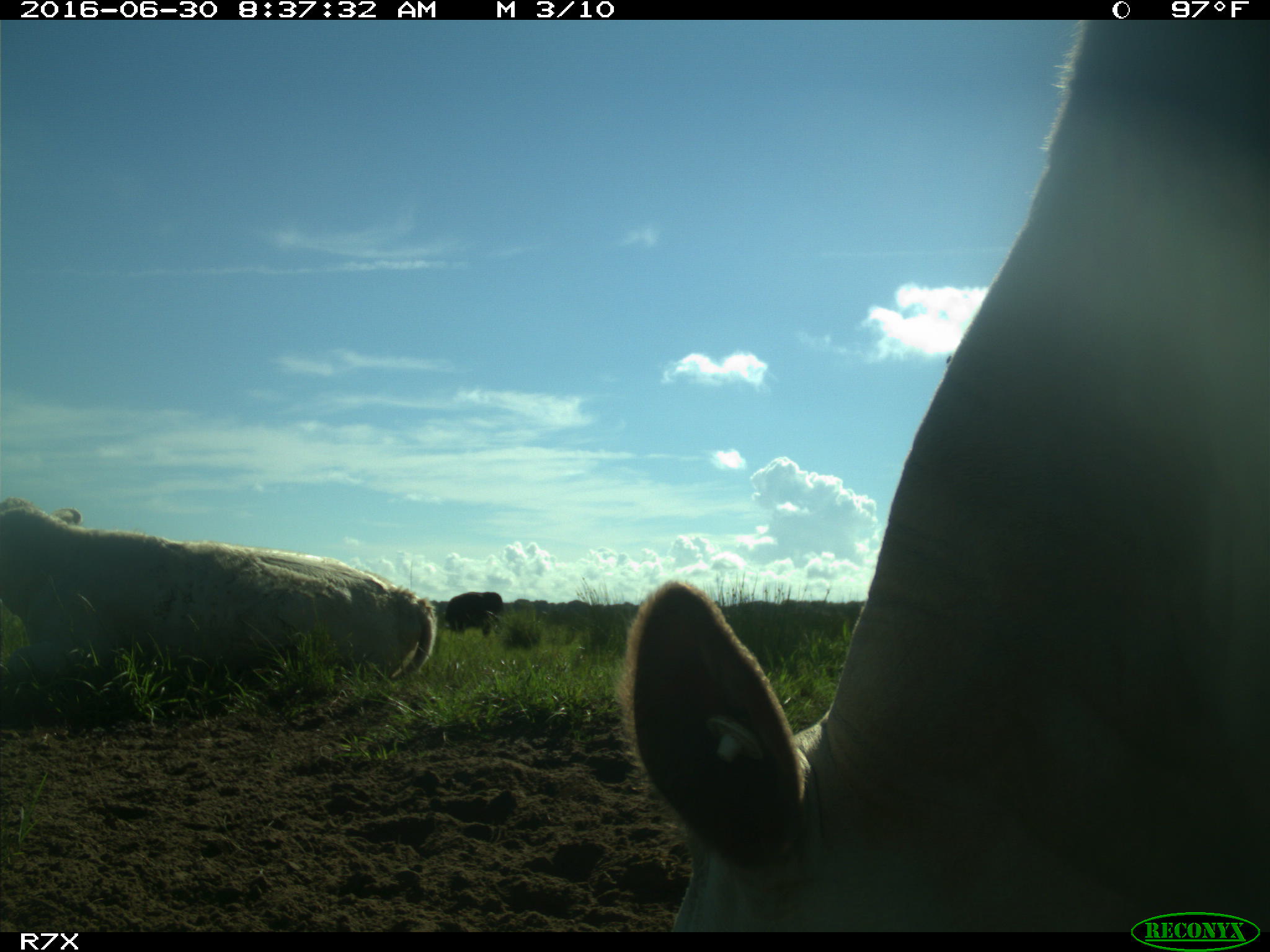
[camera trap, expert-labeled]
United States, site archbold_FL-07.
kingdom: Animalia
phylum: Chordata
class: Mammalia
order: Artiodactyla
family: Bovidae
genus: Bos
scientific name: Bos taurus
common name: domestic cow